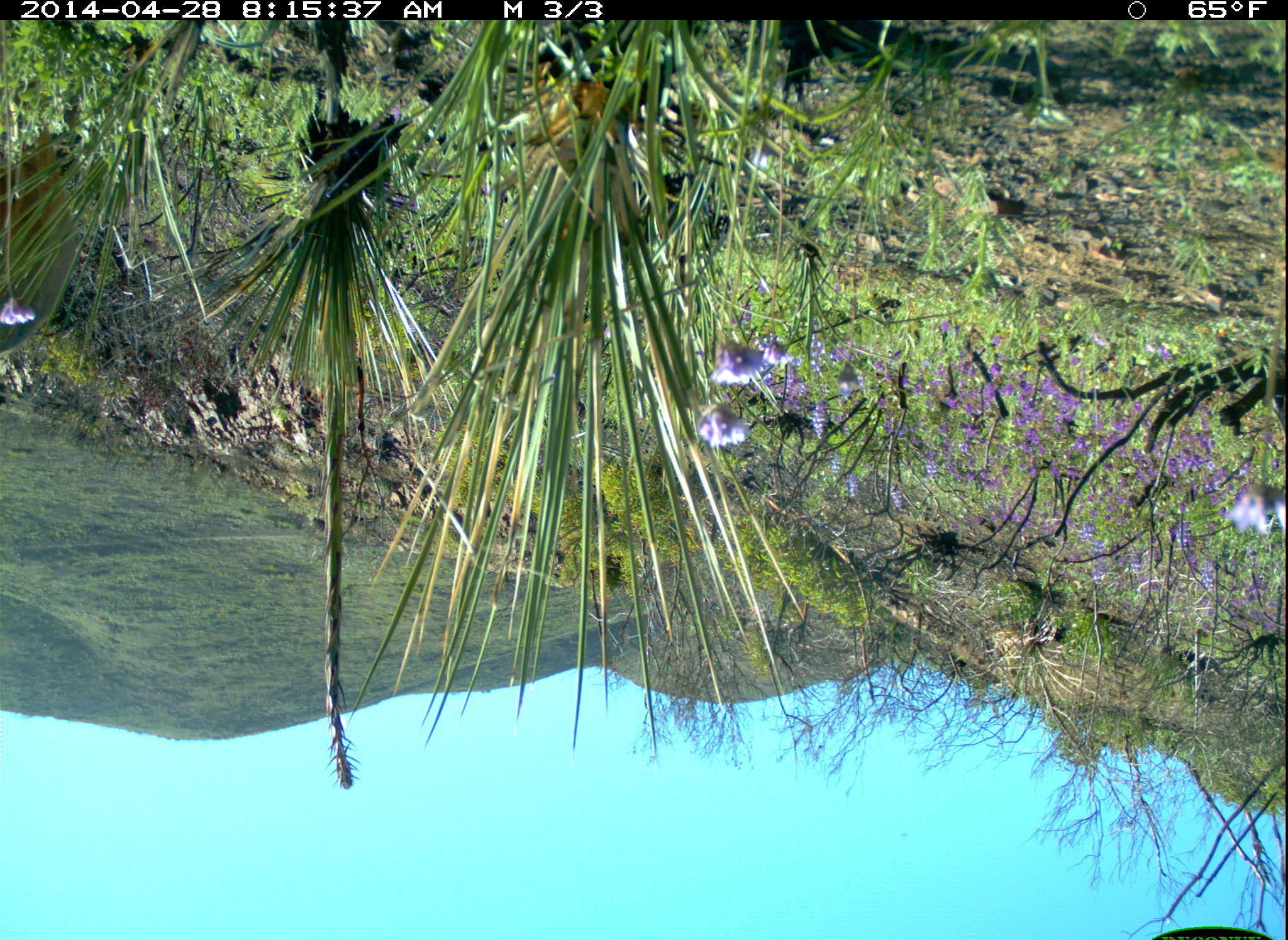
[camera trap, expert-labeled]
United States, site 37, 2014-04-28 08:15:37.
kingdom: Animalia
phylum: Chordata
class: Mammalia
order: Artiodactyla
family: Cervidae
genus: Odocoileus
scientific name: Odocoileus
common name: deer